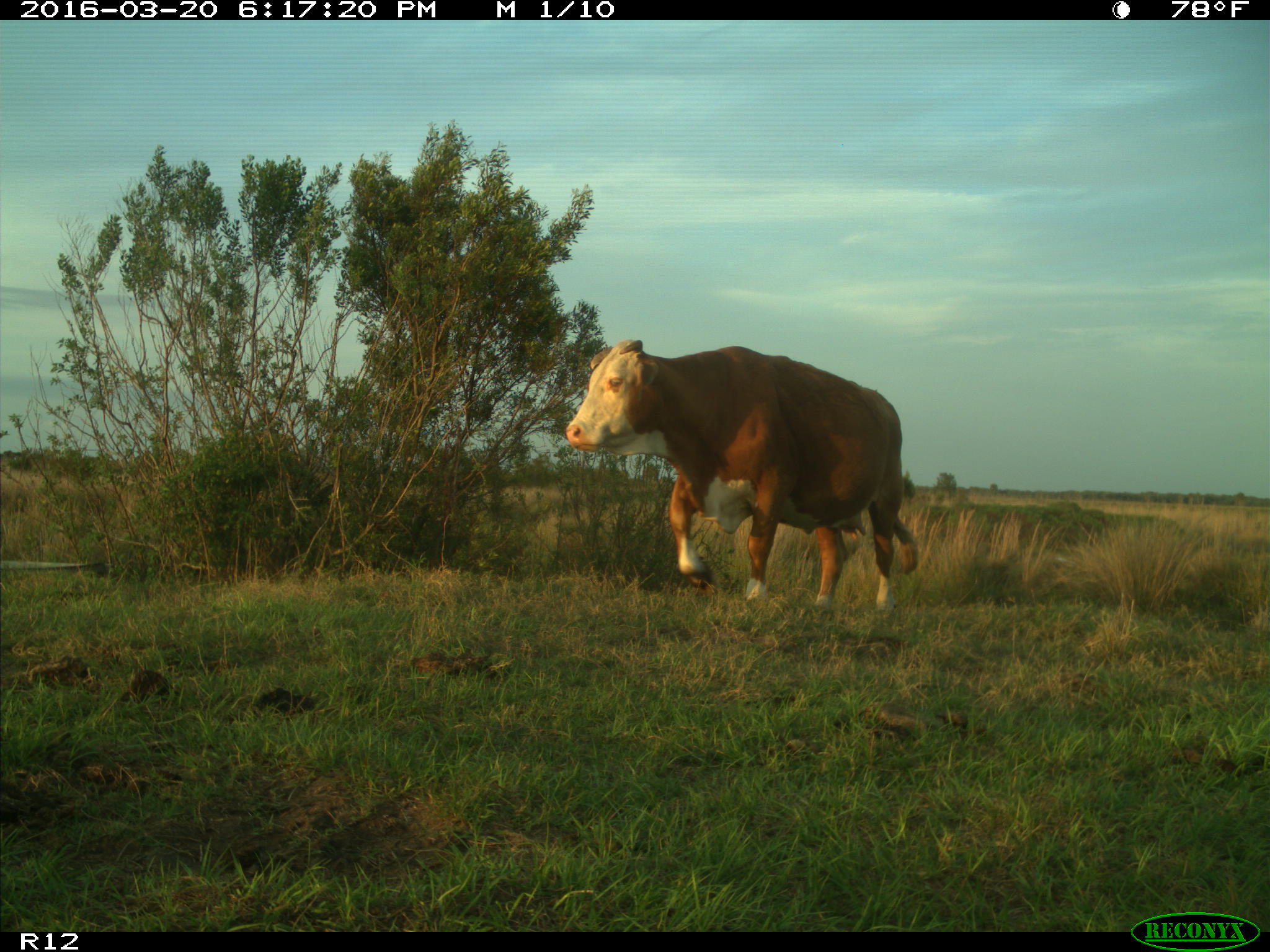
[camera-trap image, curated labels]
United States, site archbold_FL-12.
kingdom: Animalia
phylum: Chordata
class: Mammalia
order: Artiodactyla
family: Bovidae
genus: Bos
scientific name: Bos taurus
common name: domestic cow